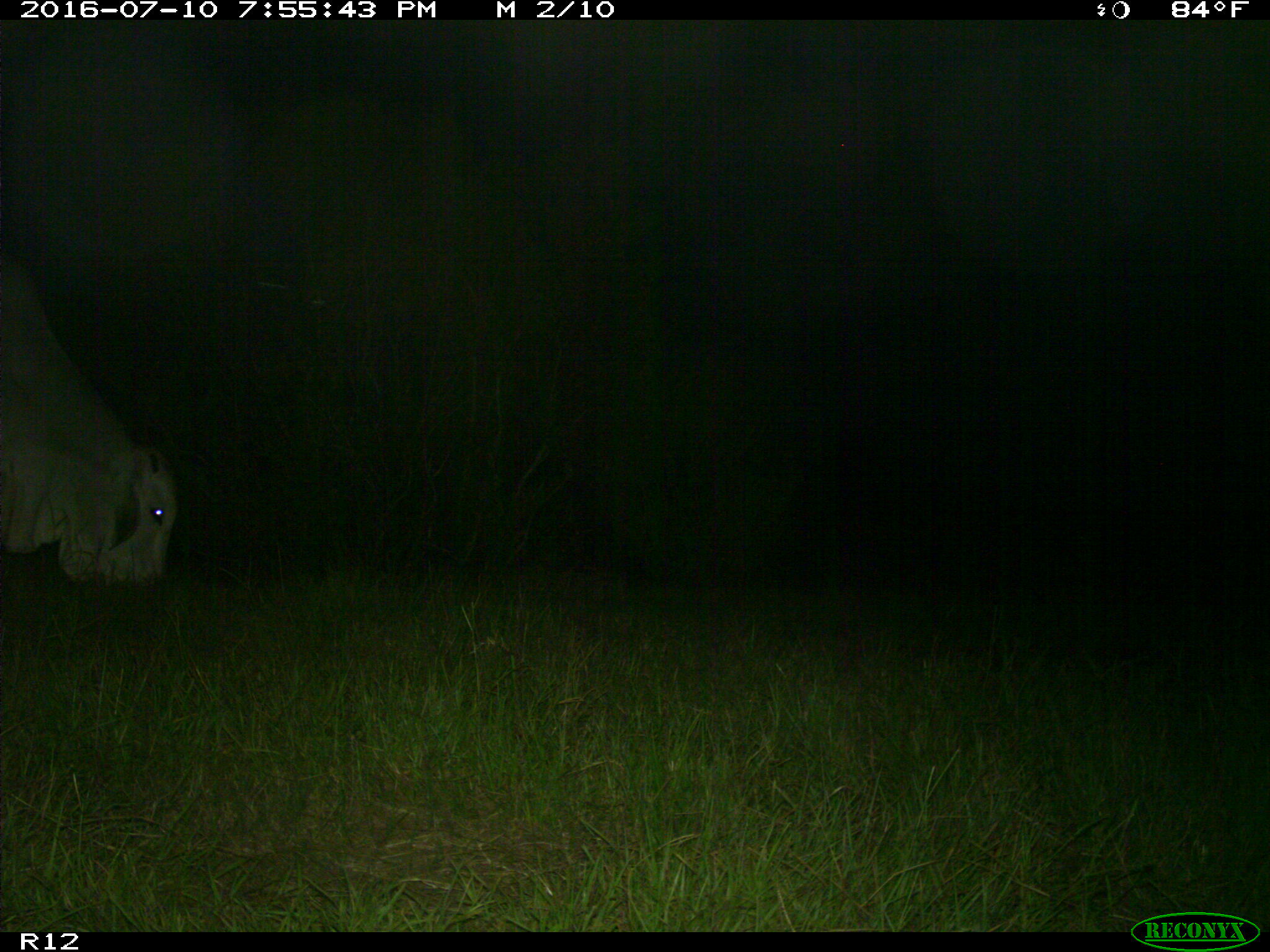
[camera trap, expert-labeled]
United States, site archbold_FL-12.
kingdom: Animalia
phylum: Chordata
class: Mammalia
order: Artiodactyla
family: Bovidae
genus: Bos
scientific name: Bos taurus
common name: domestic cow